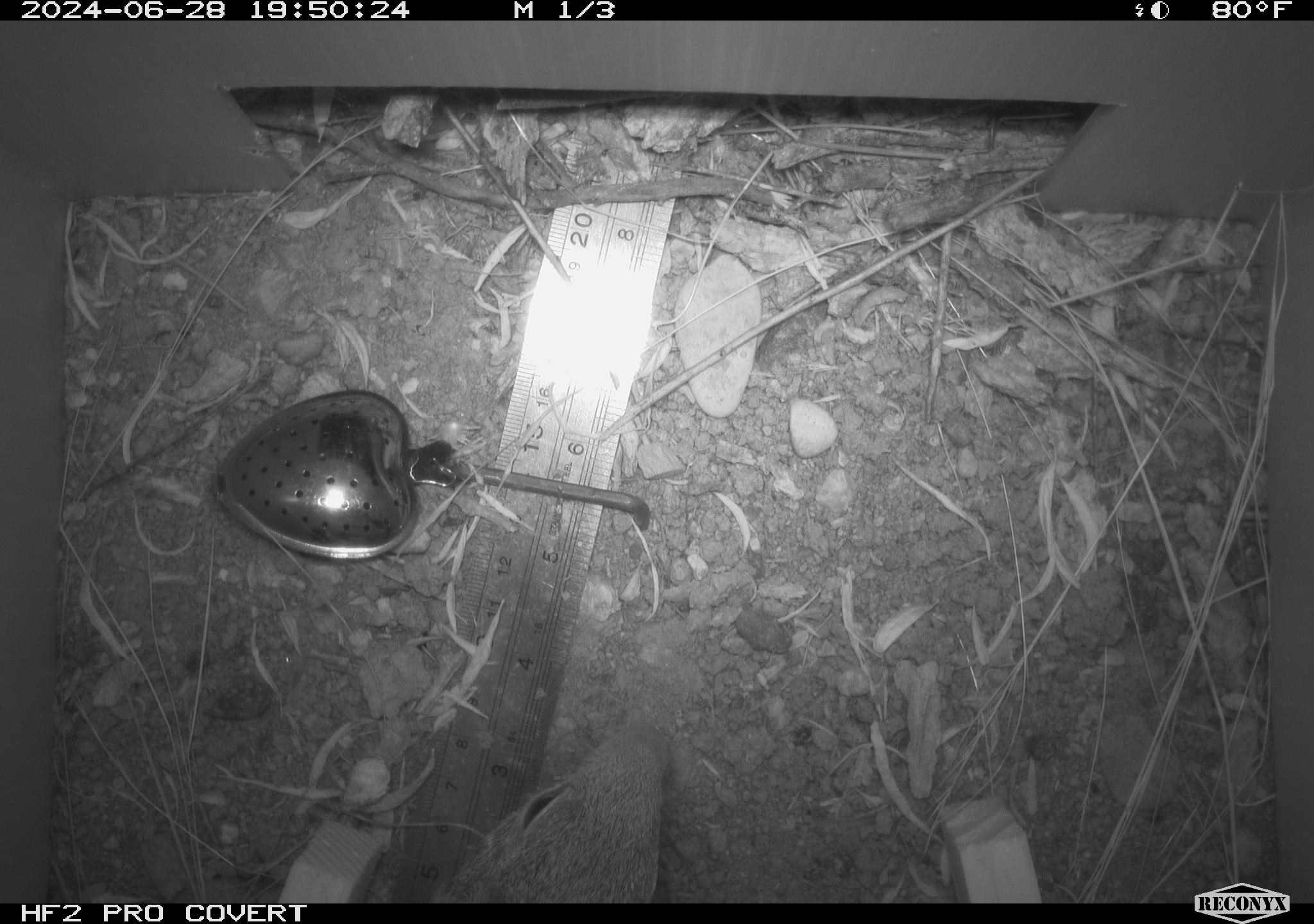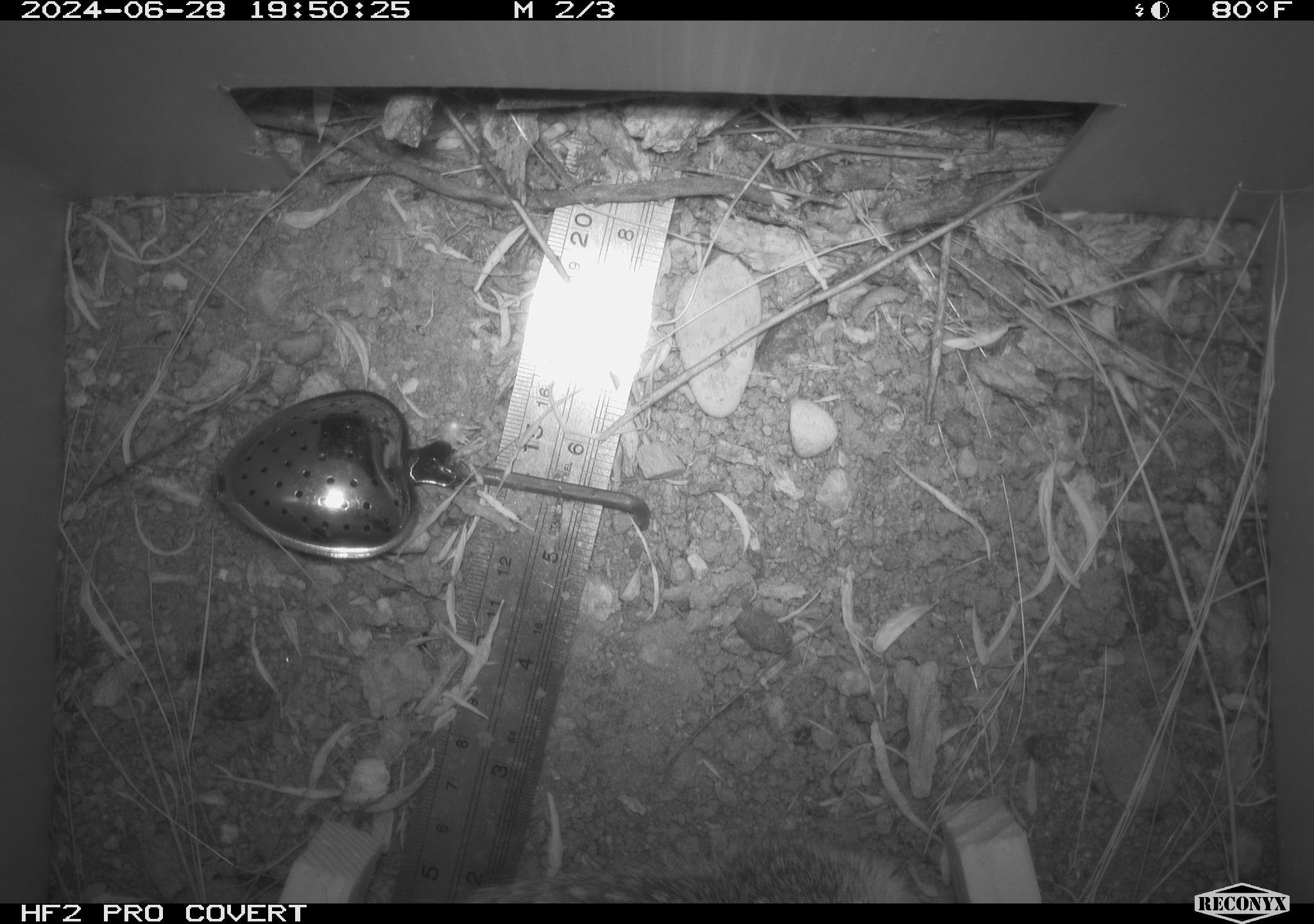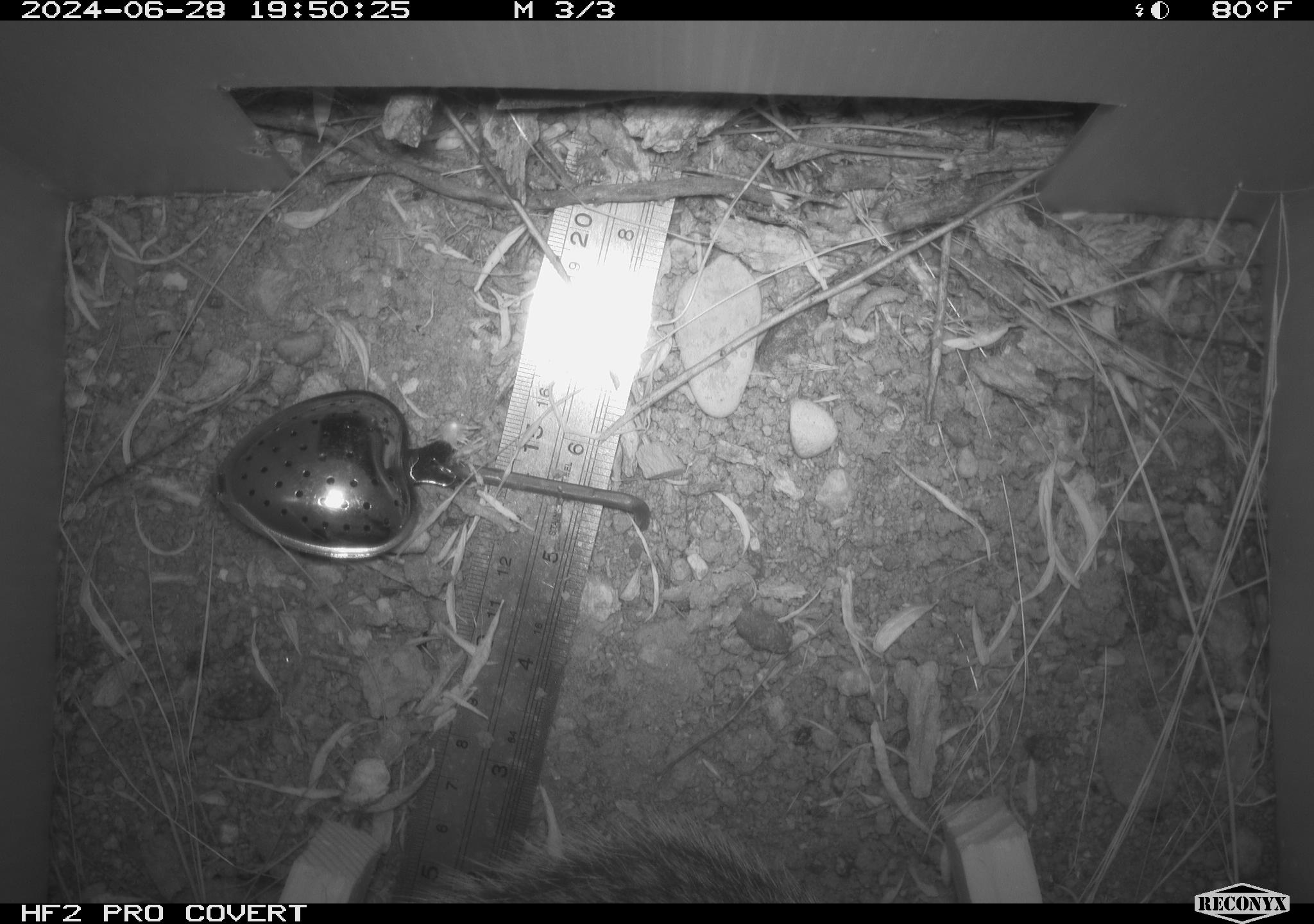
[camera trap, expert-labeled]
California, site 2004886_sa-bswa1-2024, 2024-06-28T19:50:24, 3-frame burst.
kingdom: Animalia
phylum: Chordata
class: Mammalia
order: Rodentia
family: Sciuridae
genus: Otospermophilus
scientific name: Otospermophilus beecheyi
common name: california ground squirrel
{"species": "california ground squirrel (Otospermophilus beecheyi)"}